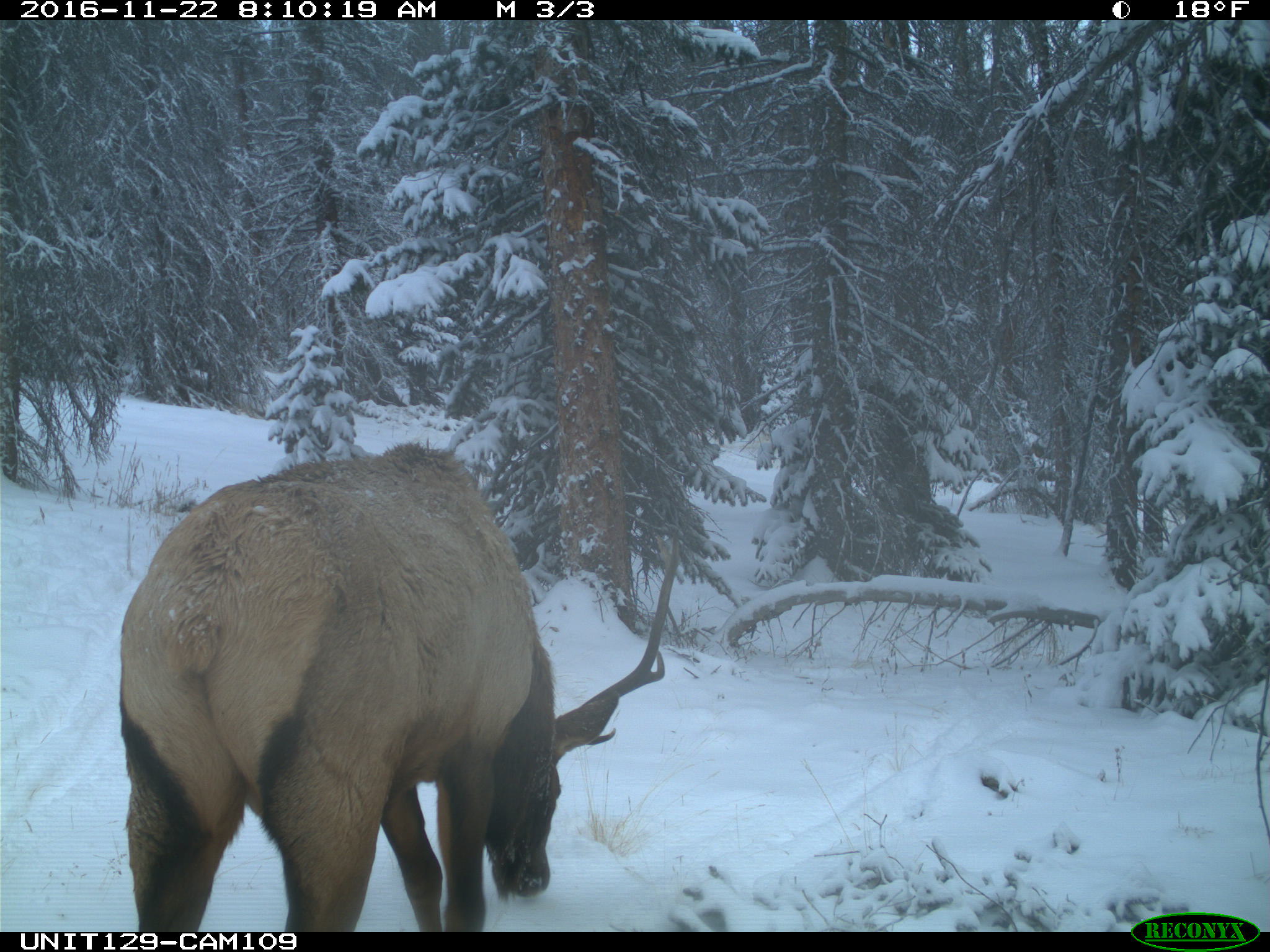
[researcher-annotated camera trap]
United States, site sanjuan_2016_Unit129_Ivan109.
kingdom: Animalia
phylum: Chordata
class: Mammalia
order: Artiodactyla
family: Cervidae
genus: Cervus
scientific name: Cervus elaphus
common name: red deer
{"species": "Cervus elaphus (red deer)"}